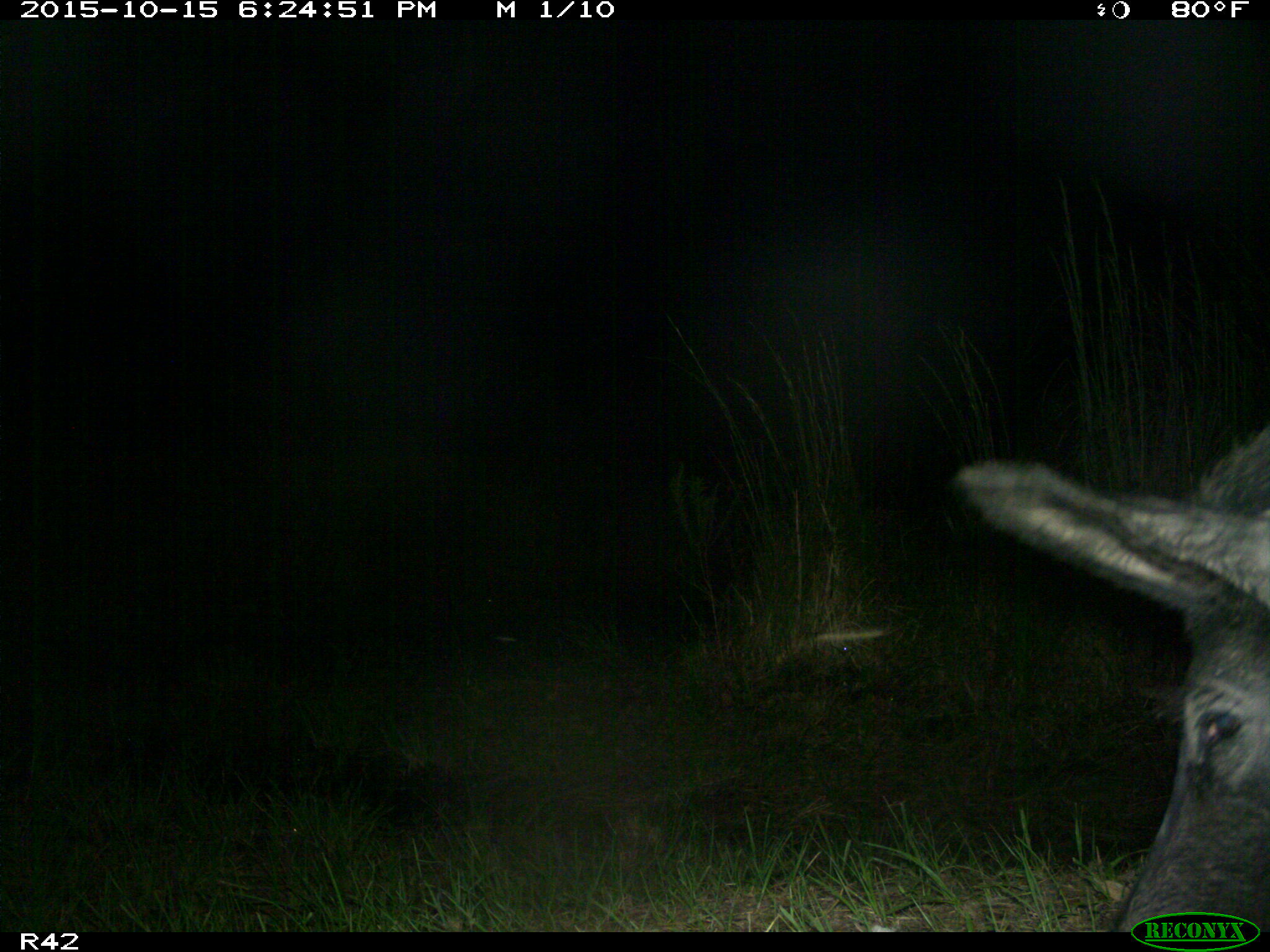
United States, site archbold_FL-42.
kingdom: Animalia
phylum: Chordata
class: Mammalia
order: Artiodactyla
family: Suidae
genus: Sus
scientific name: Sus scrofa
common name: wild boar